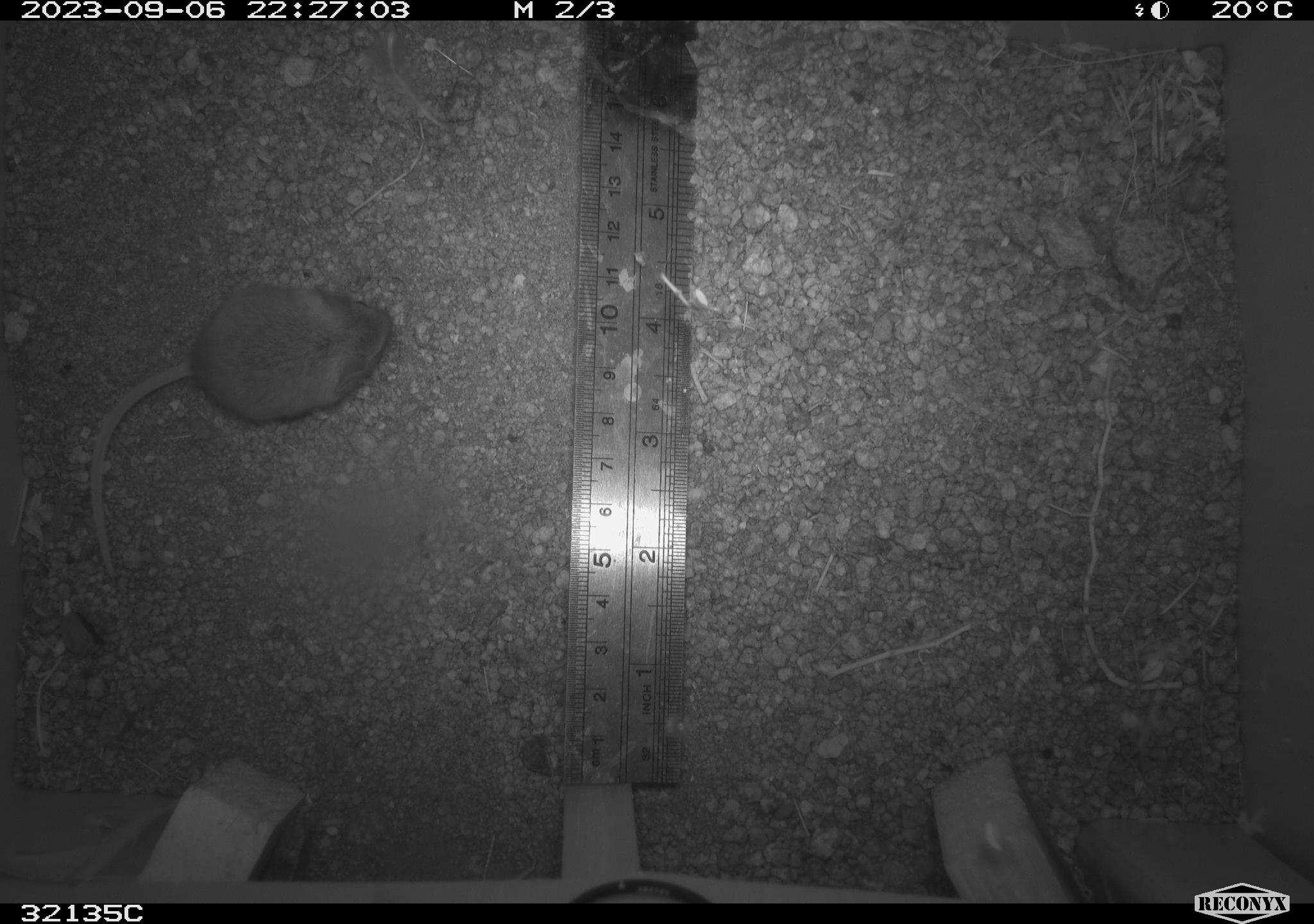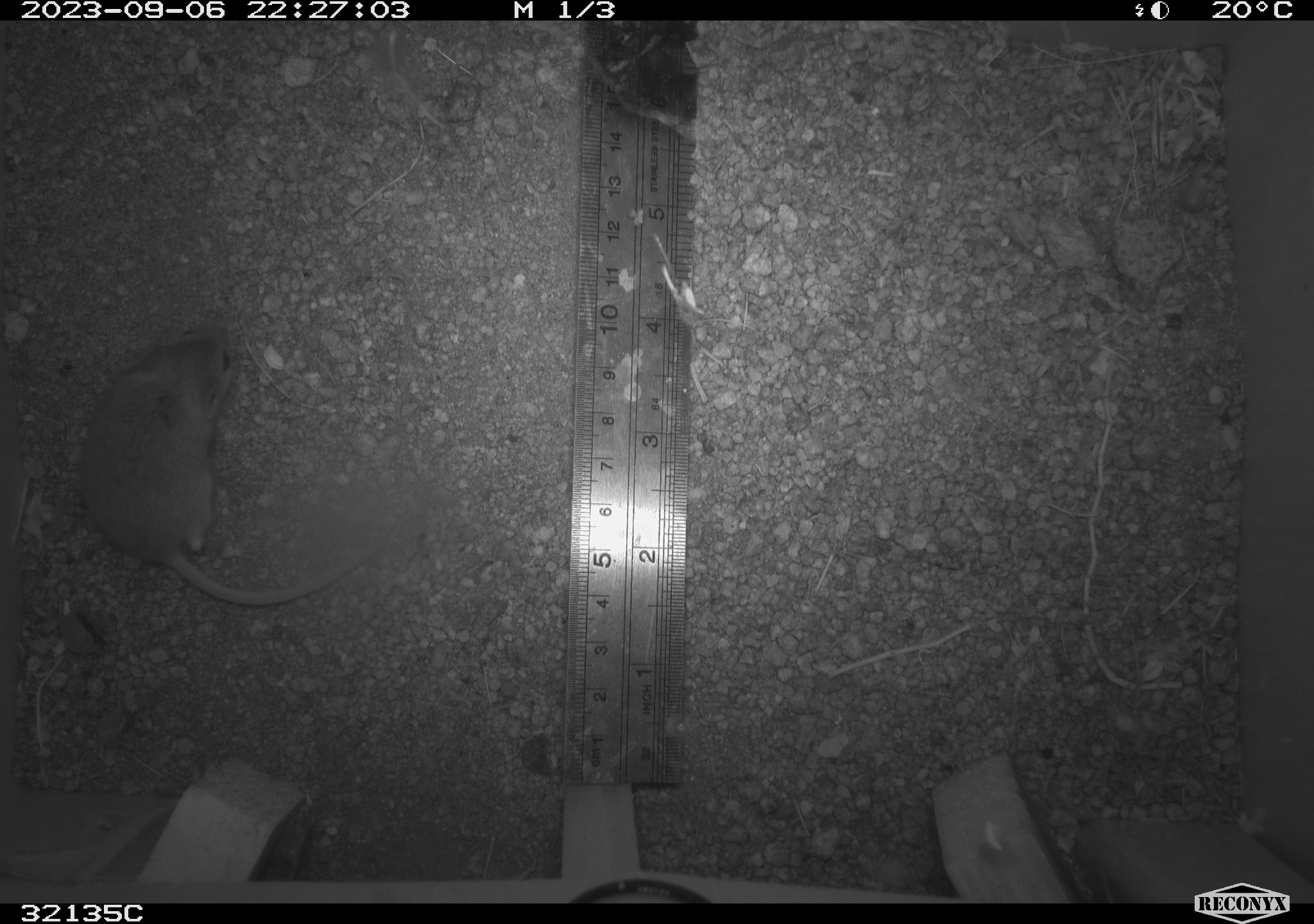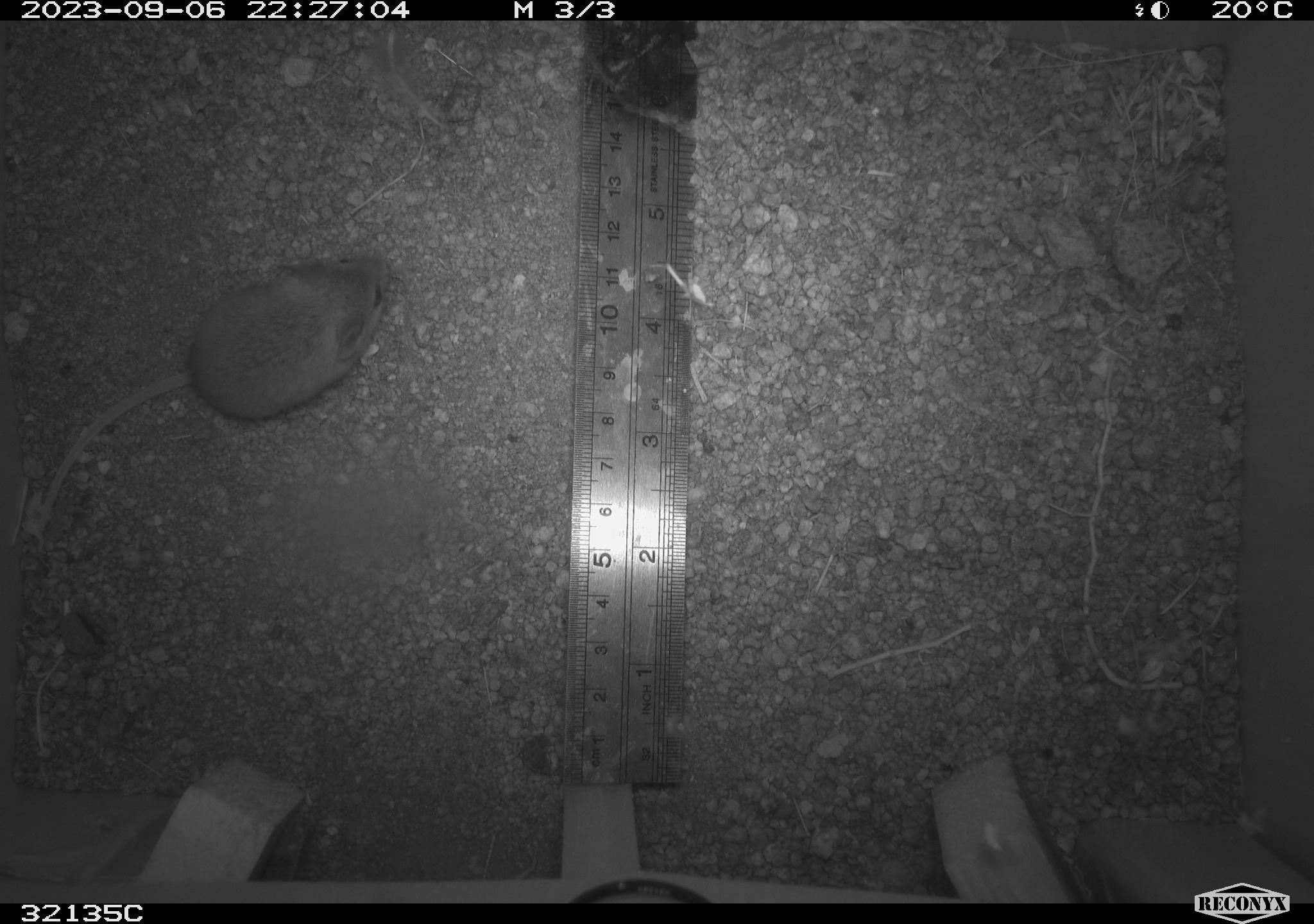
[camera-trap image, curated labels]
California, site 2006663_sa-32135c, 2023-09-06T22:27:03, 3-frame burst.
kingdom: Animalia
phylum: Chordata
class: Mammalia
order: Rodentia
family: Cricetidae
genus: Peromyscus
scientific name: Peromyscus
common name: deer mice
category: peromyscus species